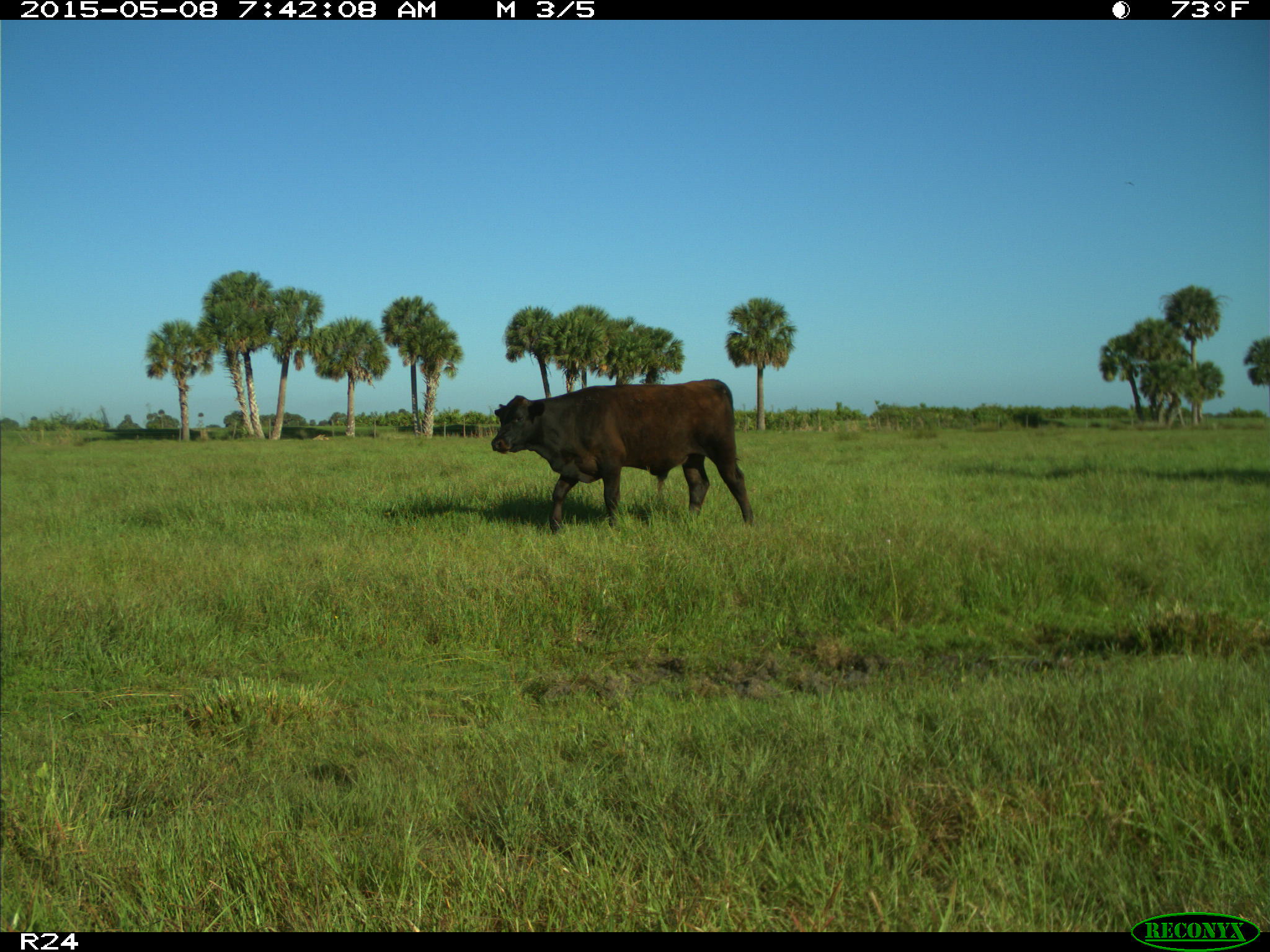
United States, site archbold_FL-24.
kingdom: Animalia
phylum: Chordata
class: Mammalia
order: Artiodactyla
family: Bovidae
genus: Bos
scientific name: Bos taurus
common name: domestic cow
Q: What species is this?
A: Bos taurus (domestic cow).